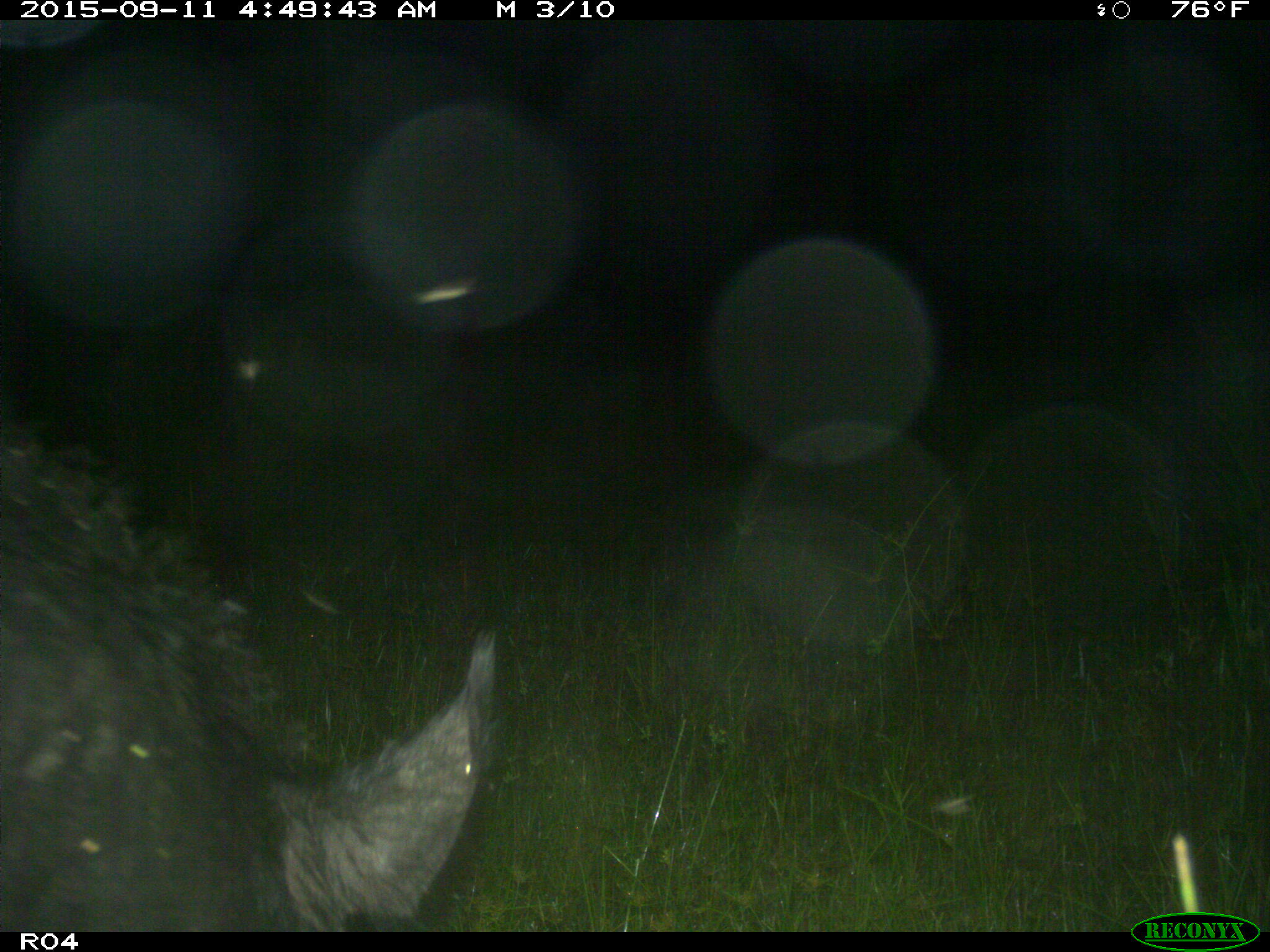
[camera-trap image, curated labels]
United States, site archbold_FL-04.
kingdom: Animalia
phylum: Chordata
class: Mammalia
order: Artiodactyla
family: Suidae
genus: Sus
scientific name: Sus scrofa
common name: wild boar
Sus scrofa (wild boar).